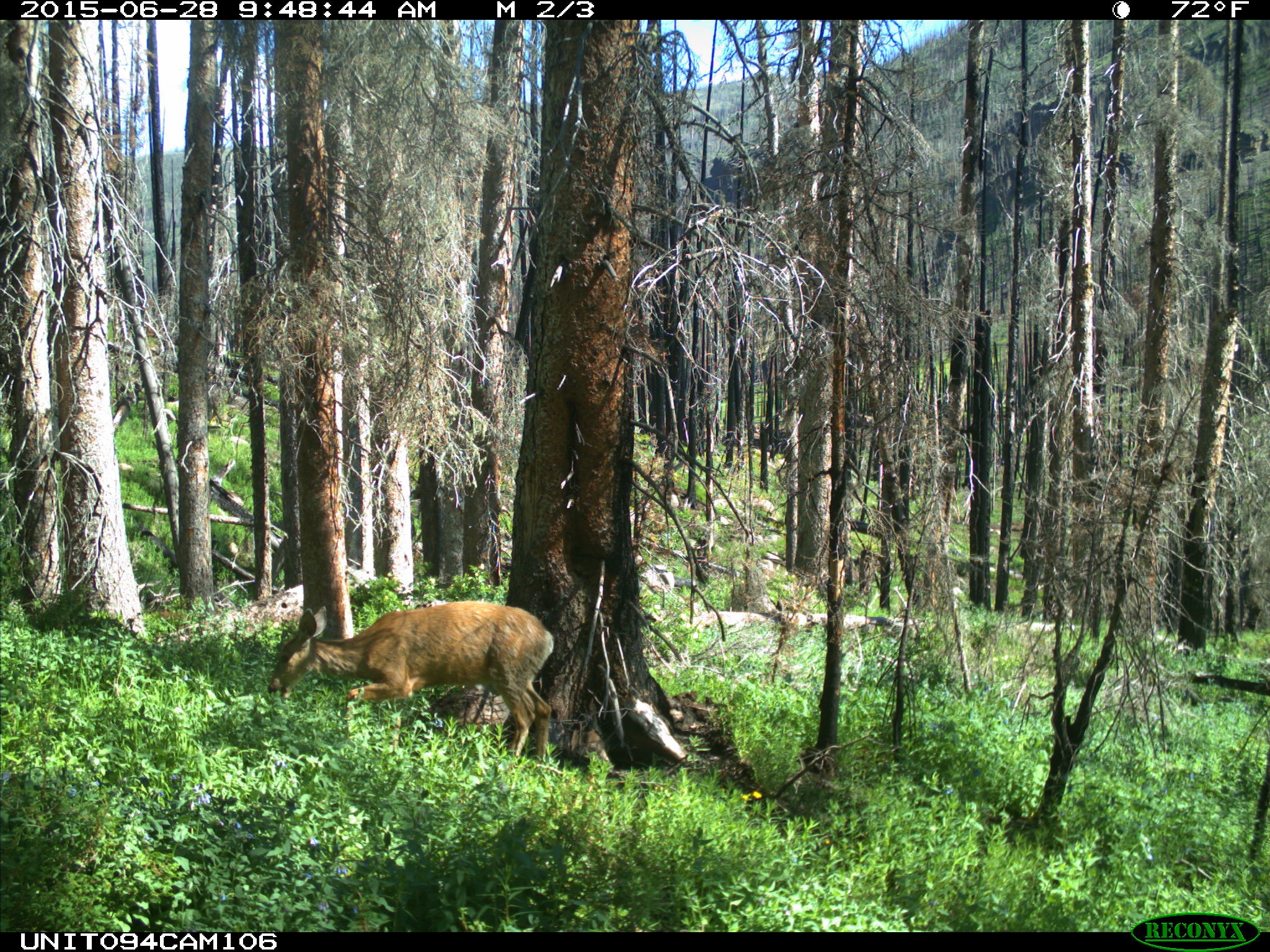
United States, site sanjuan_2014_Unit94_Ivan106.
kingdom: Animalia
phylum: Chordata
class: Mammalia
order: Artiodactyla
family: Cervidae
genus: Odocoileus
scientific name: Odocoileus hemionus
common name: mule deer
Odocoileus hemionus (mule deer).